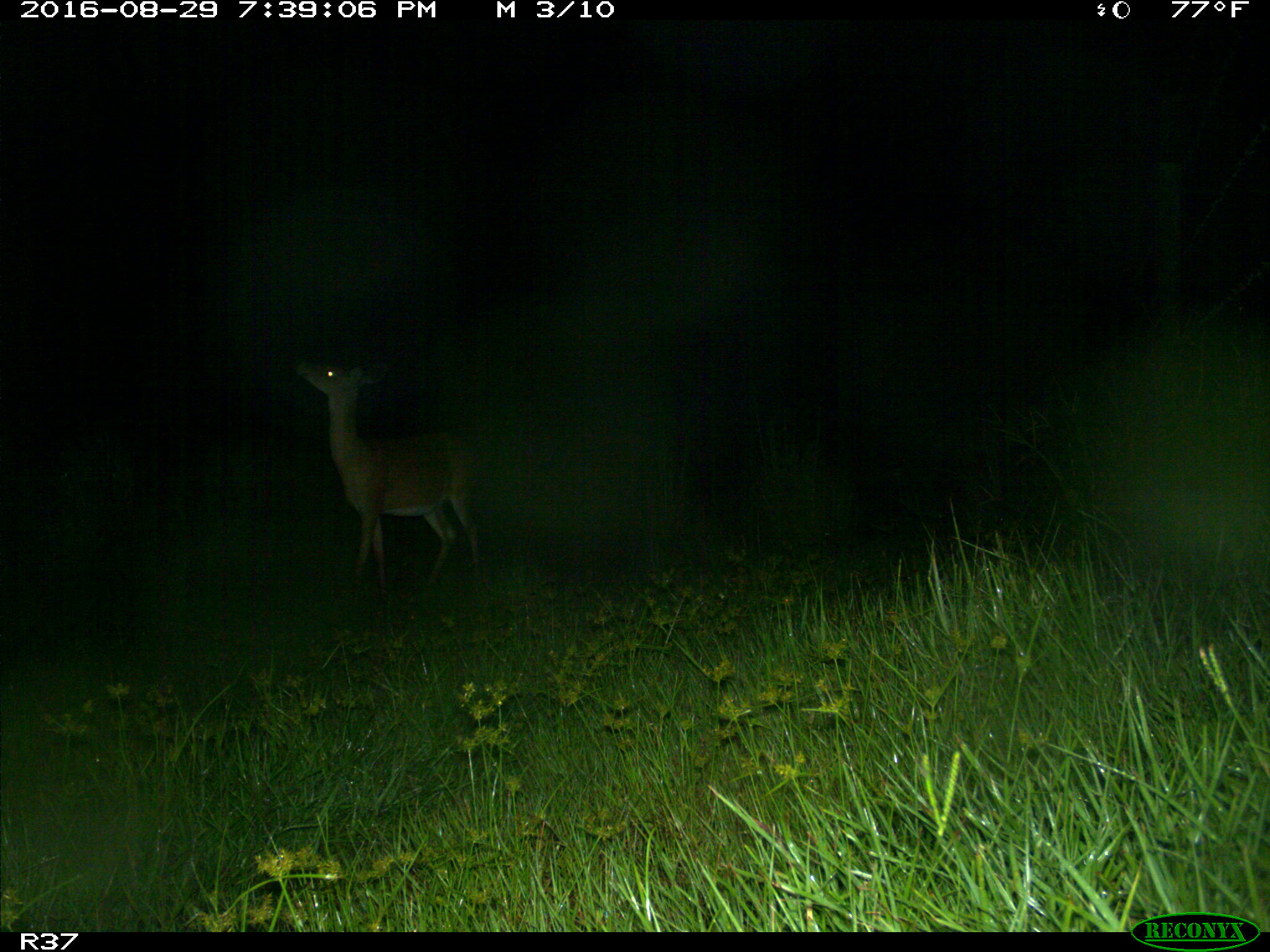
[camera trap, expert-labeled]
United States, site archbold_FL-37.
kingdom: Animalia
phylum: Chordata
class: Mammalia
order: Artiodactyla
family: Cervidae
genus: Odocoileus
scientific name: Odocoileus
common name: deer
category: unidentified deer